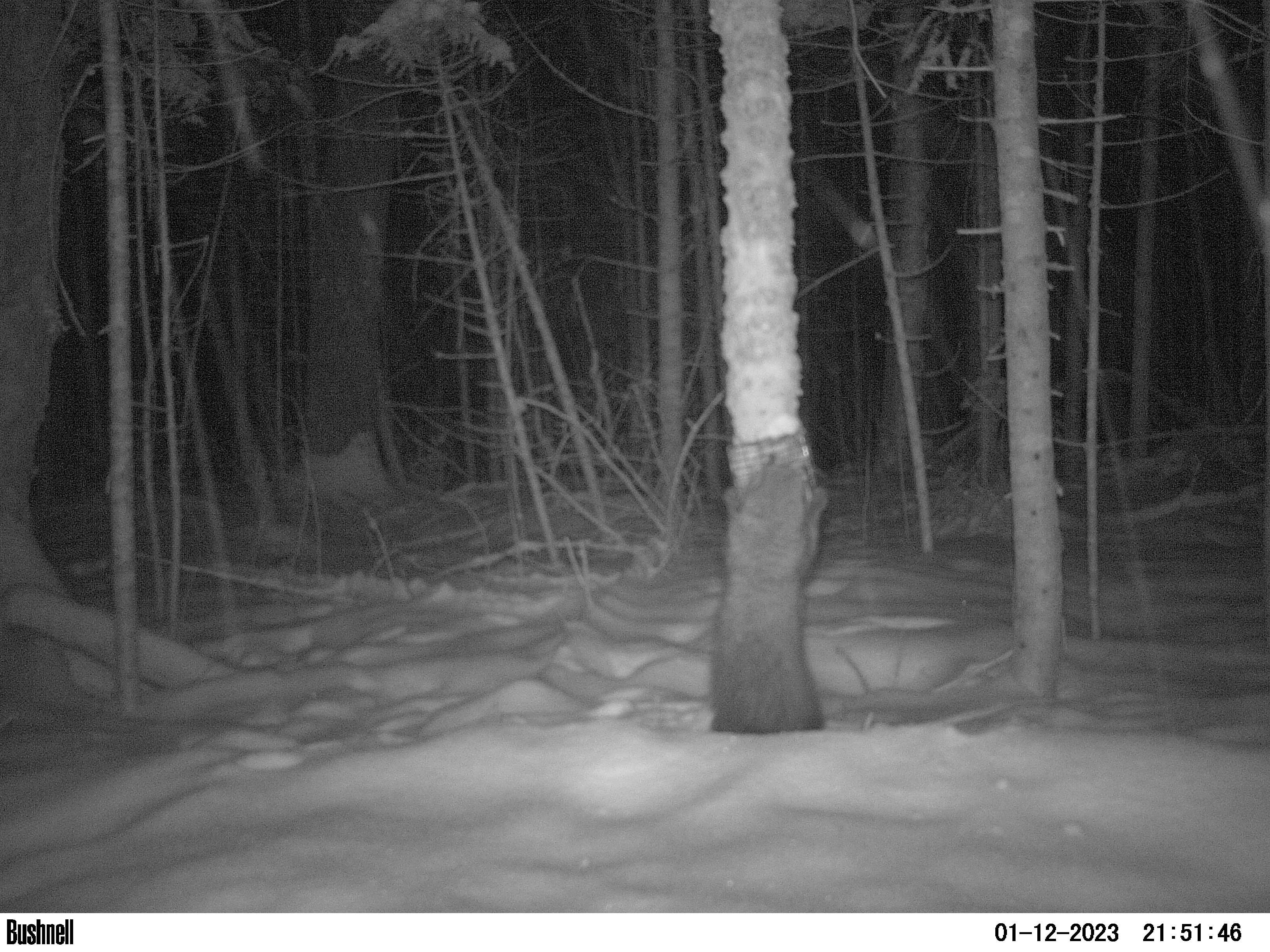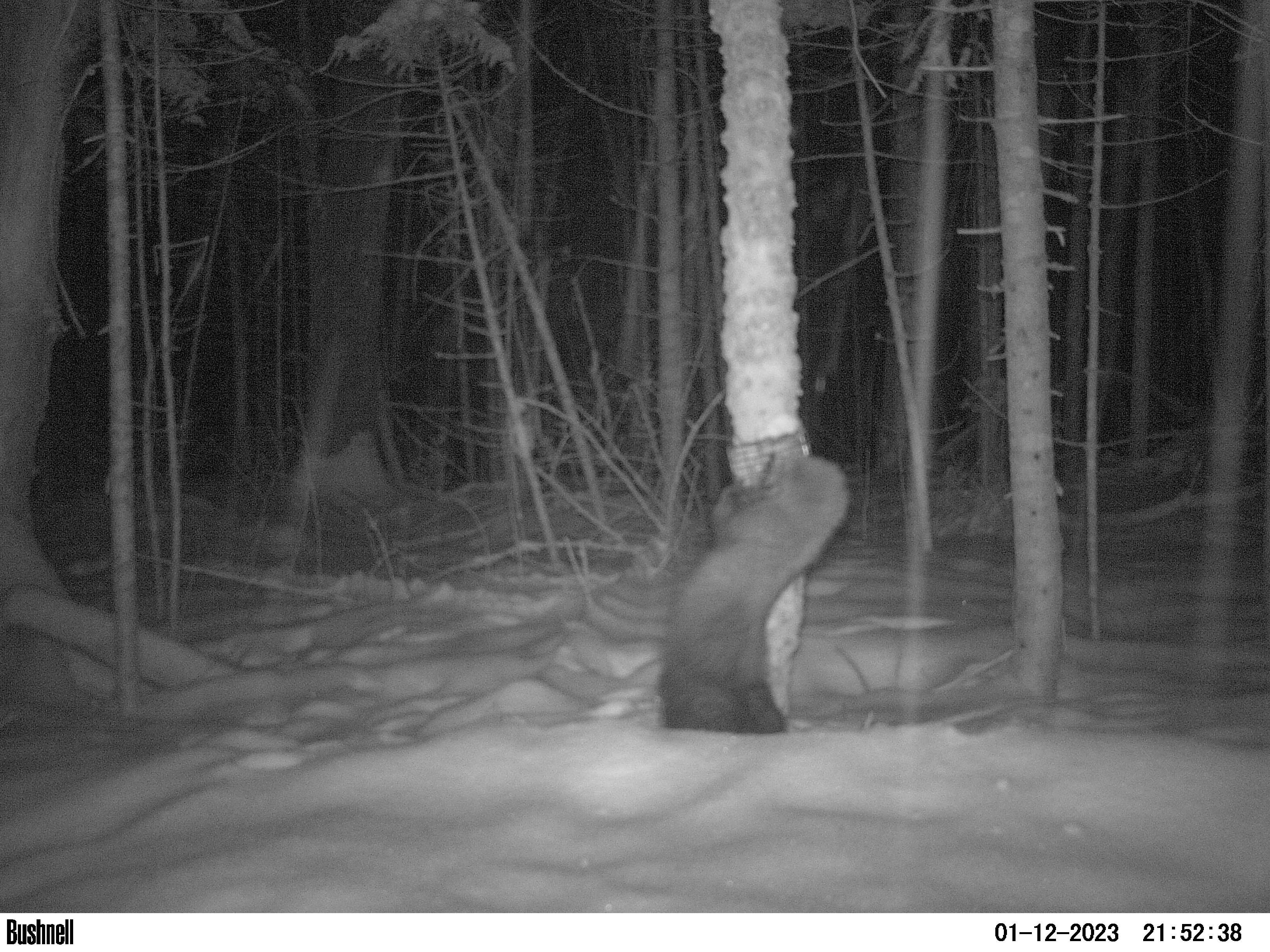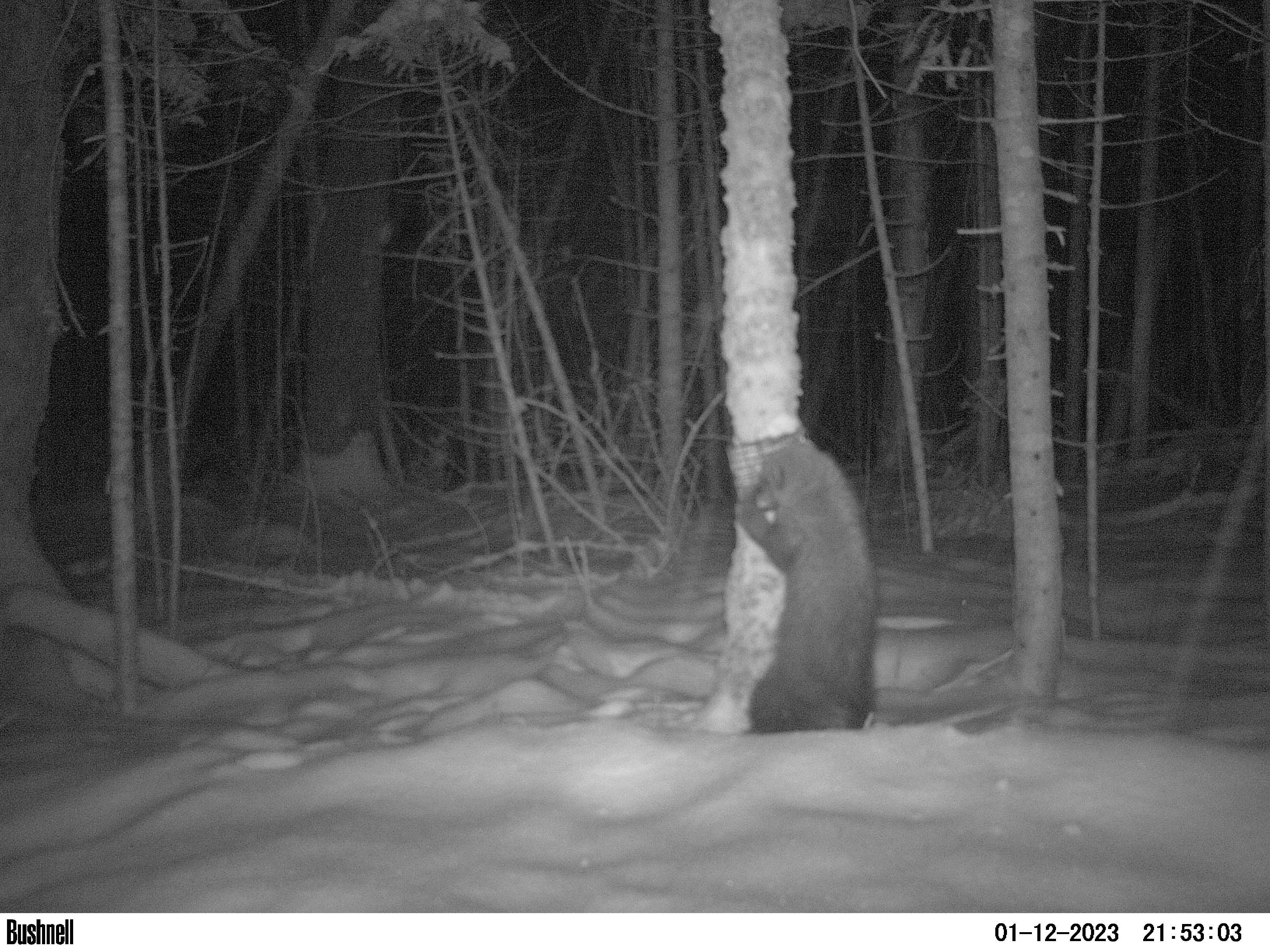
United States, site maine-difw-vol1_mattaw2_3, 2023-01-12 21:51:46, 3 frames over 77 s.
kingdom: Animalia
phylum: Chordata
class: Mammalia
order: Carnivora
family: Mustelidae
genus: Pekania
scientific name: Pekania pennanti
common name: fisher